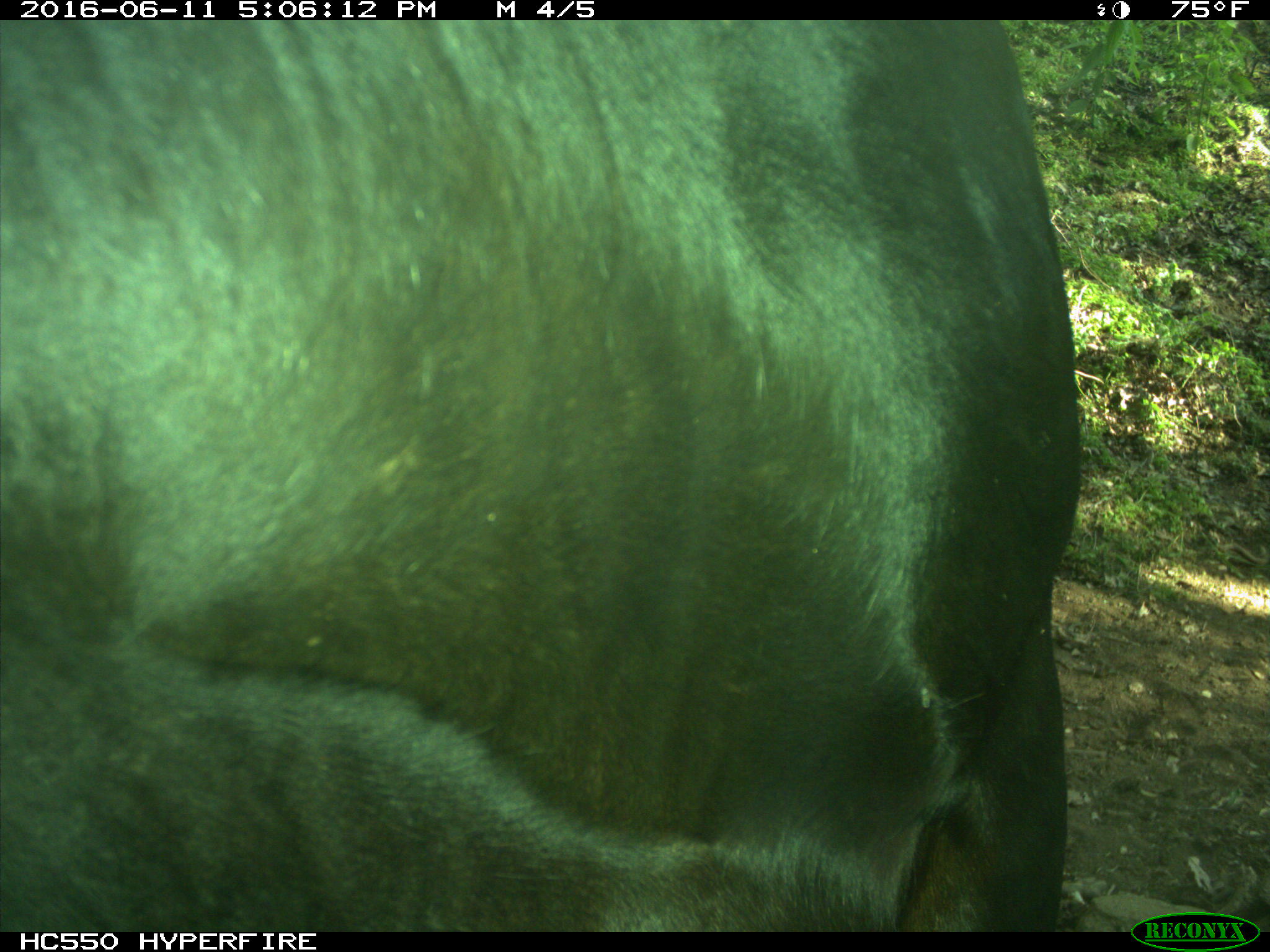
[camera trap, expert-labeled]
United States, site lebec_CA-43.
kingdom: Animalia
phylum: Chordata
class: Mammalia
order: Artiodactyla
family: Bovidae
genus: Bos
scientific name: Bos taurus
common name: domestic cow